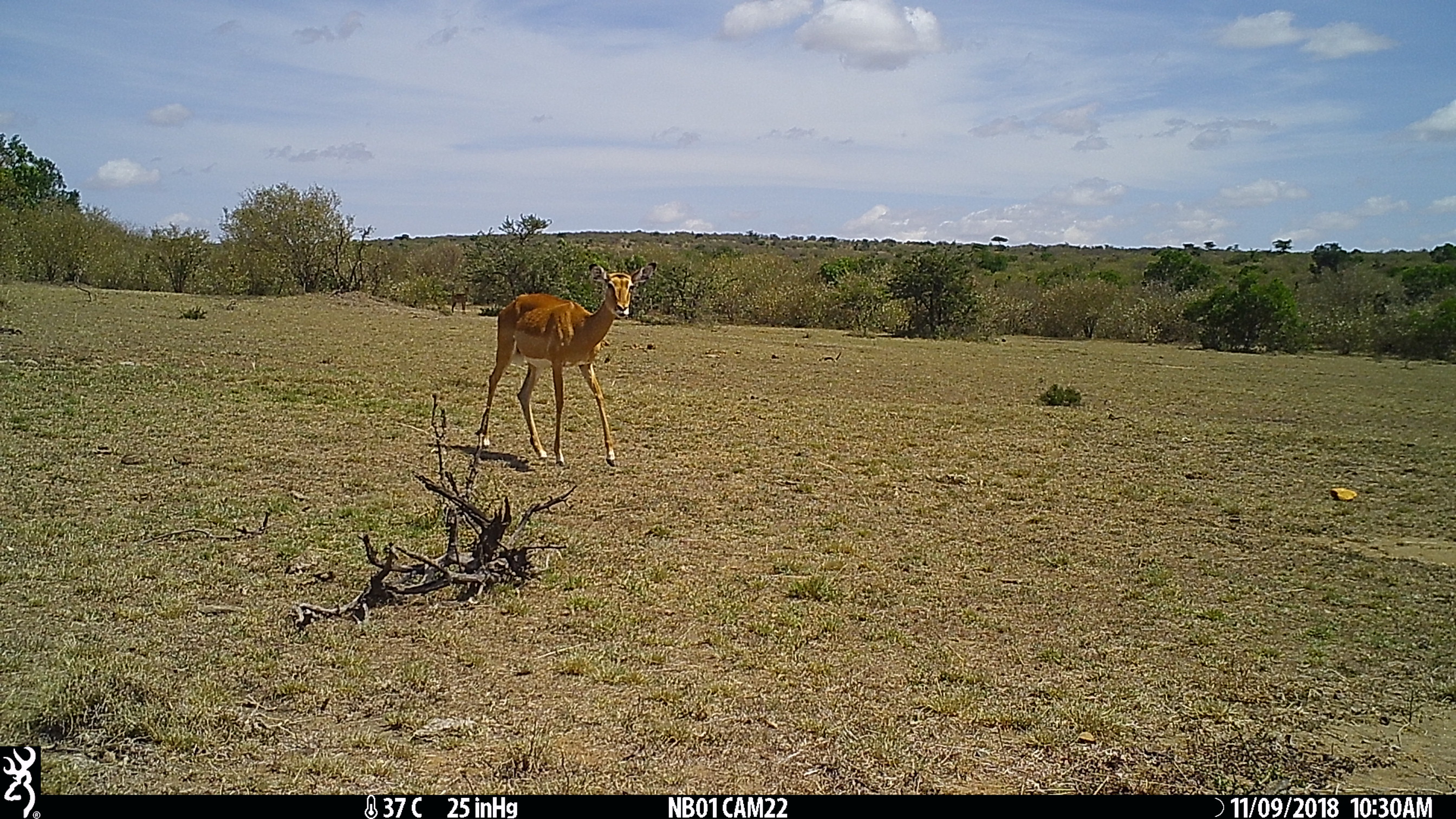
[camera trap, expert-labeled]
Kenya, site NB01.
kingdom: Animalia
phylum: Chordata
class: Mammalia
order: Artiodactyla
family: Bovidae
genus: Aepyceros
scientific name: Aepyceros melampus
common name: impala